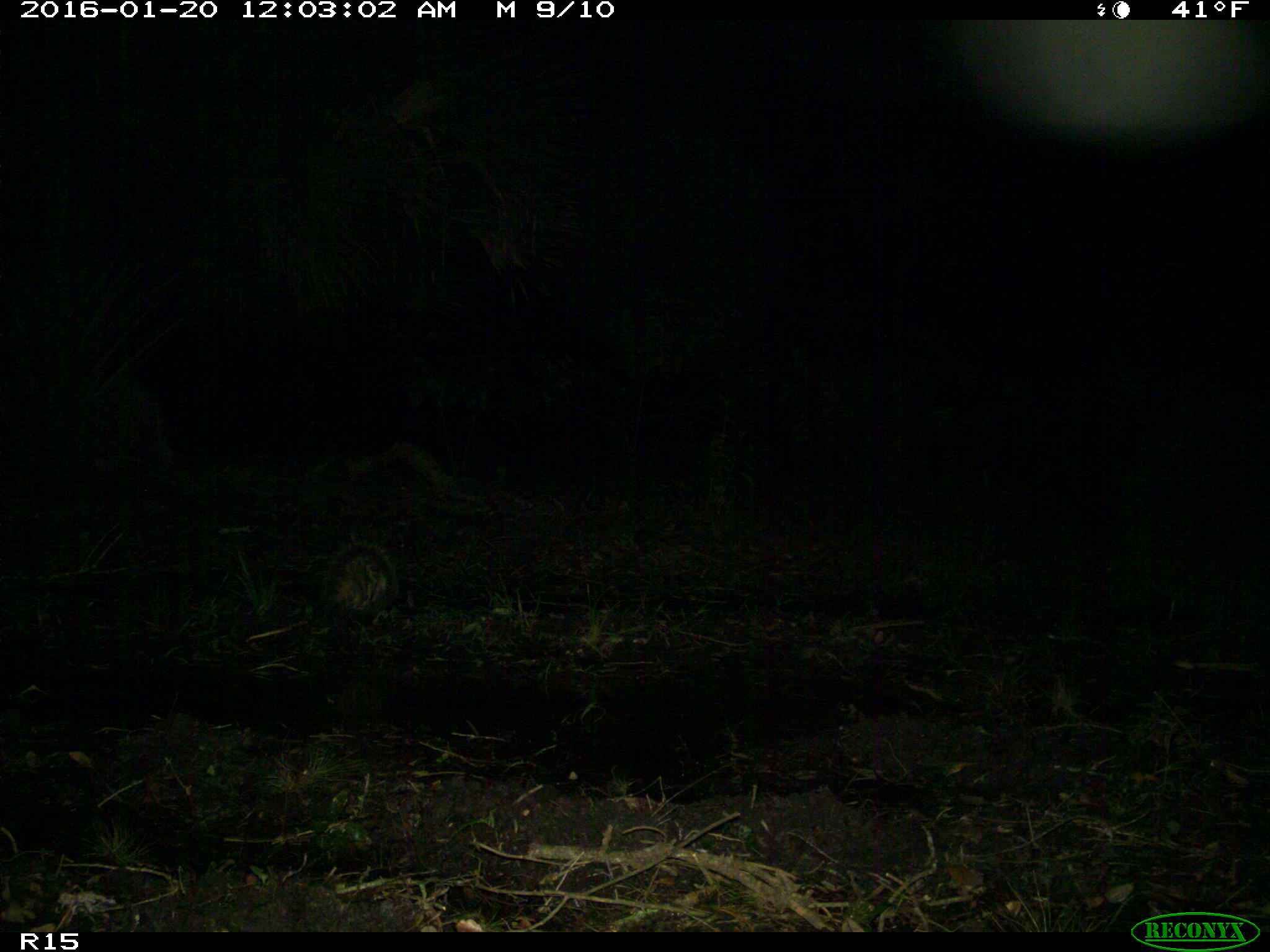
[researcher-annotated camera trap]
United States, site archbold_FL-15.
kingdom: Animalia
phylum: Chordata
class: Mammalia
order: Didelphimorphia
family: Didelphidae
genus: Didelphis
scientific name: Didelphis virginiana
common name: virginia opossum